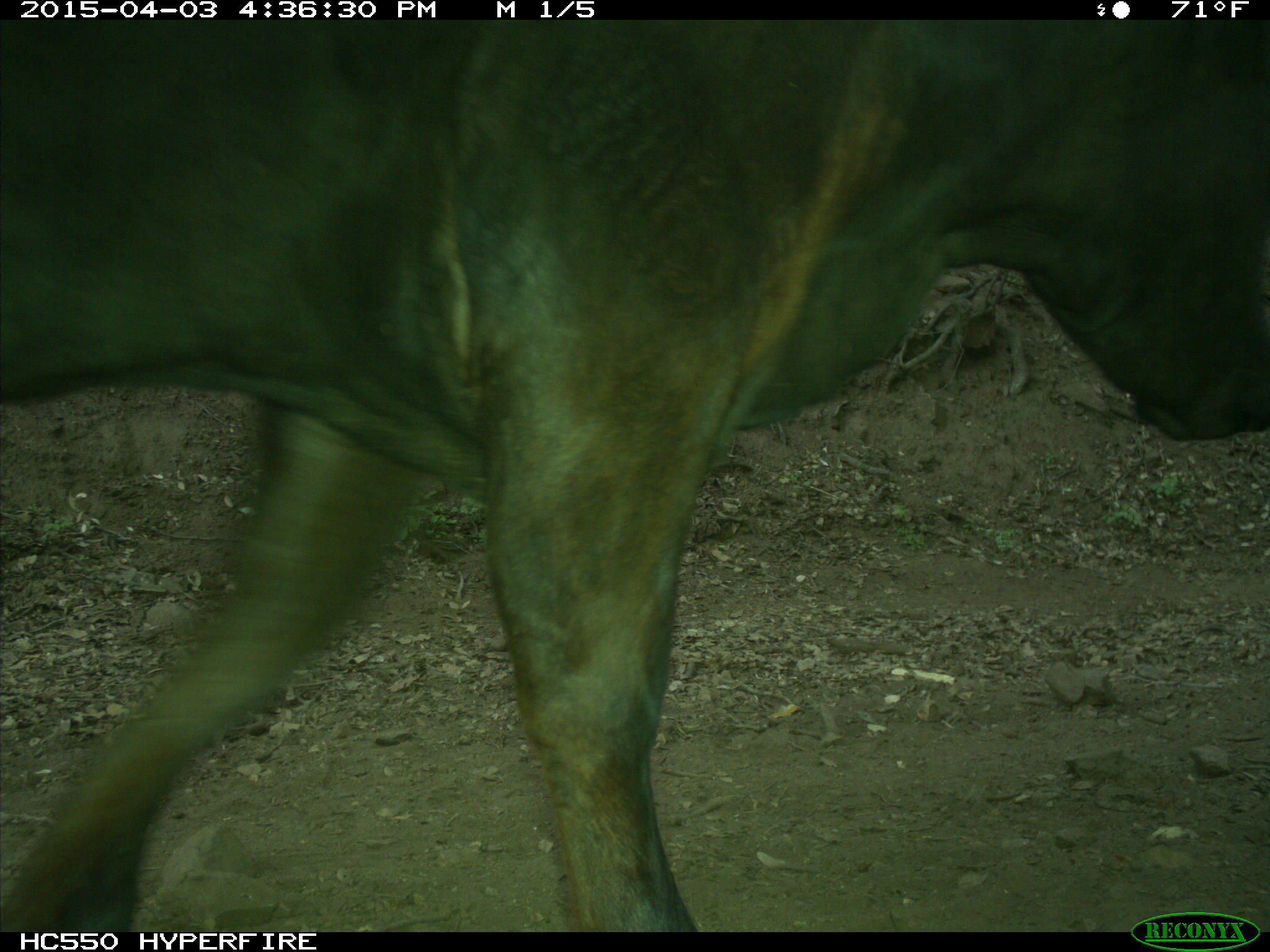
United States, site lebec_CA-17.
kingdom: Animalia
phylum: Chordata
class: Mammalia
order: Artiodactyla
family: Bovidae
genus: Bos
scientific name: Bos taurus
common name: domestic cow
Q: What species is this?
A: Bos taurus (domestic cow).